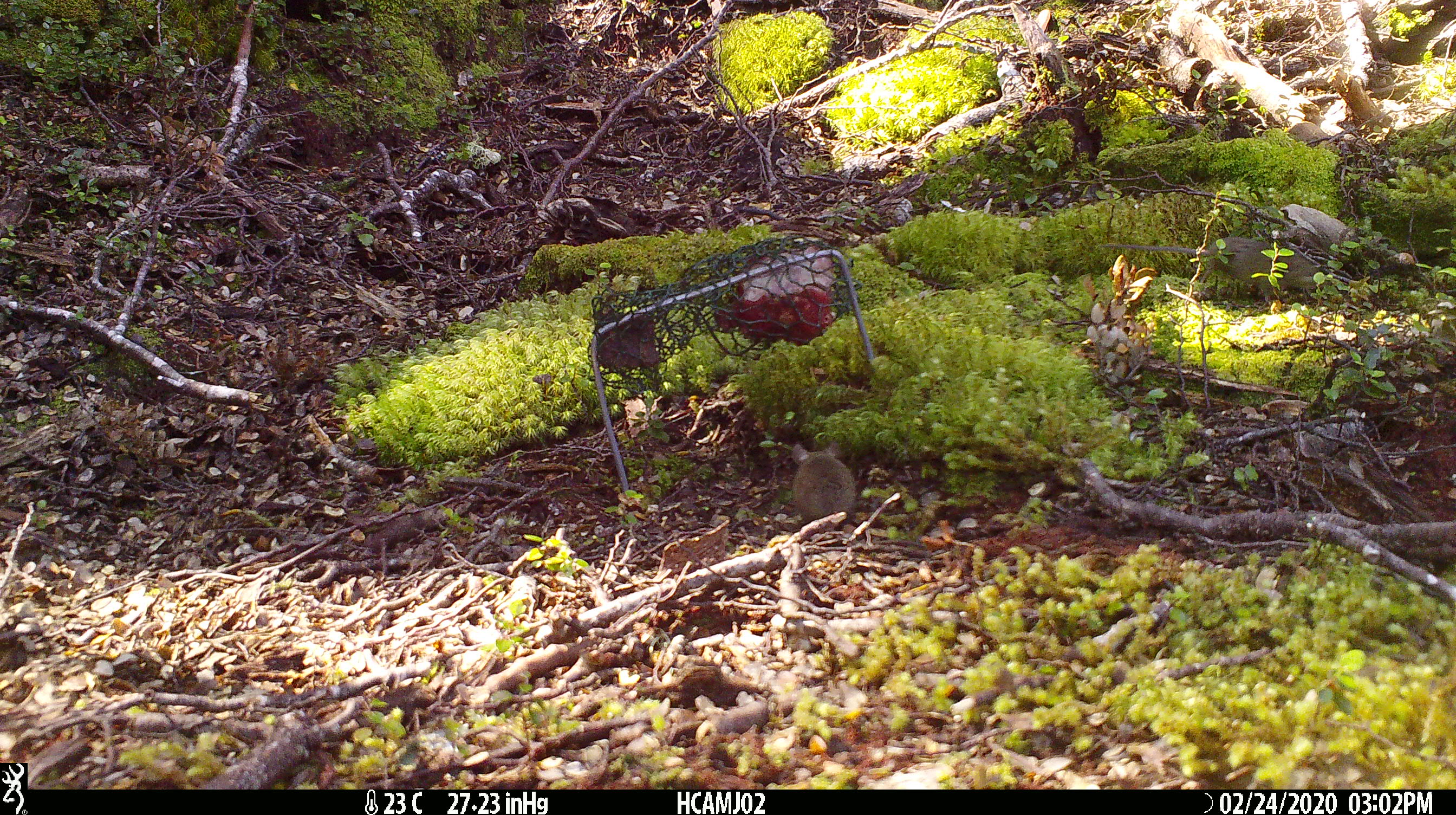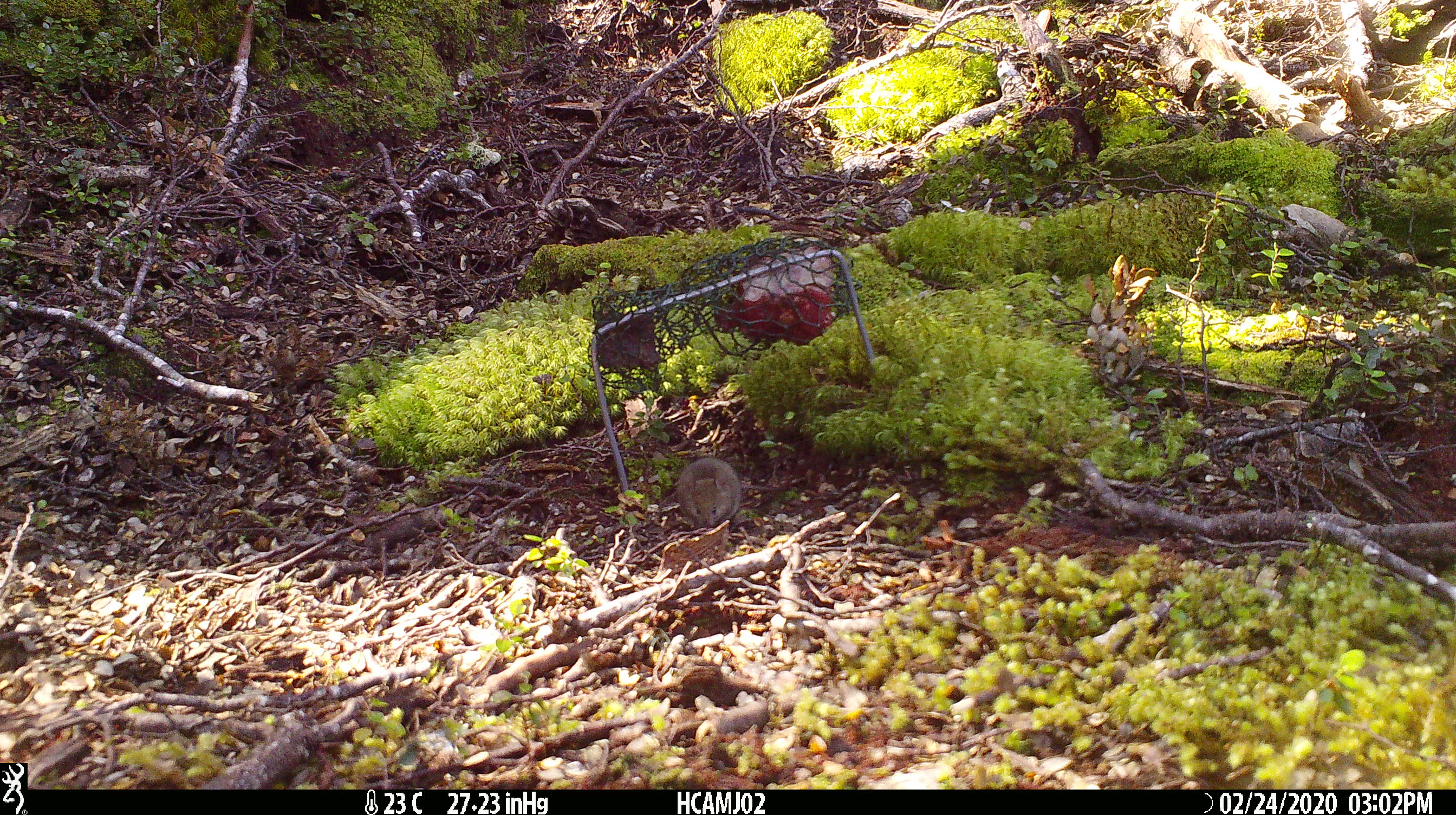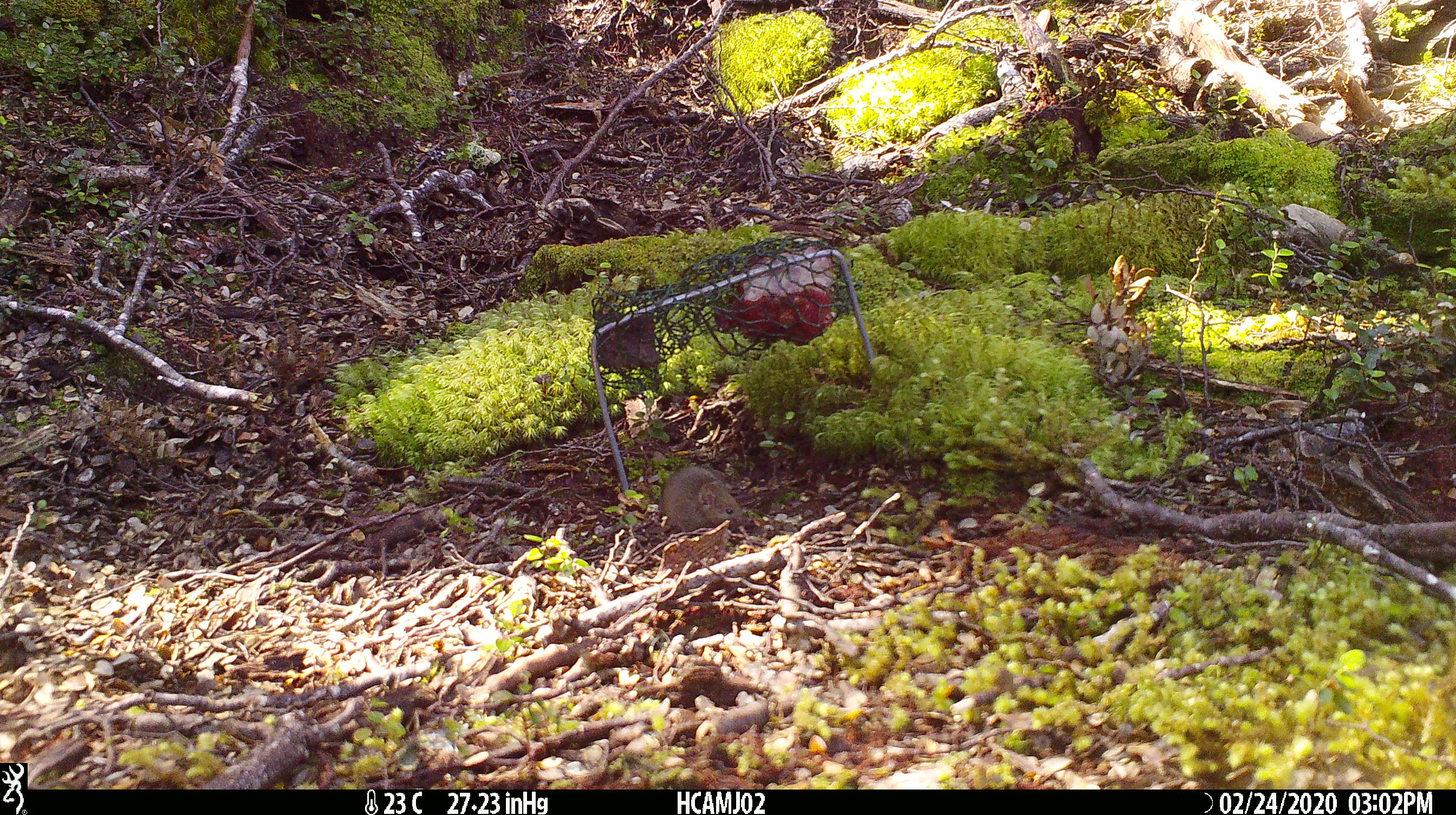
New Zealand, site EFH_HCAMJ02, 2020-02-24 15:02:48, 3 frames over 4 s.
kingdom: Animalia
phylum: Chordata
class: Mammalia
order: Rodentia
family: Muridae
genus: Mus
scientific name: Mus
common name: mouse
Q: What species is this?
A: Mouse (Mus).